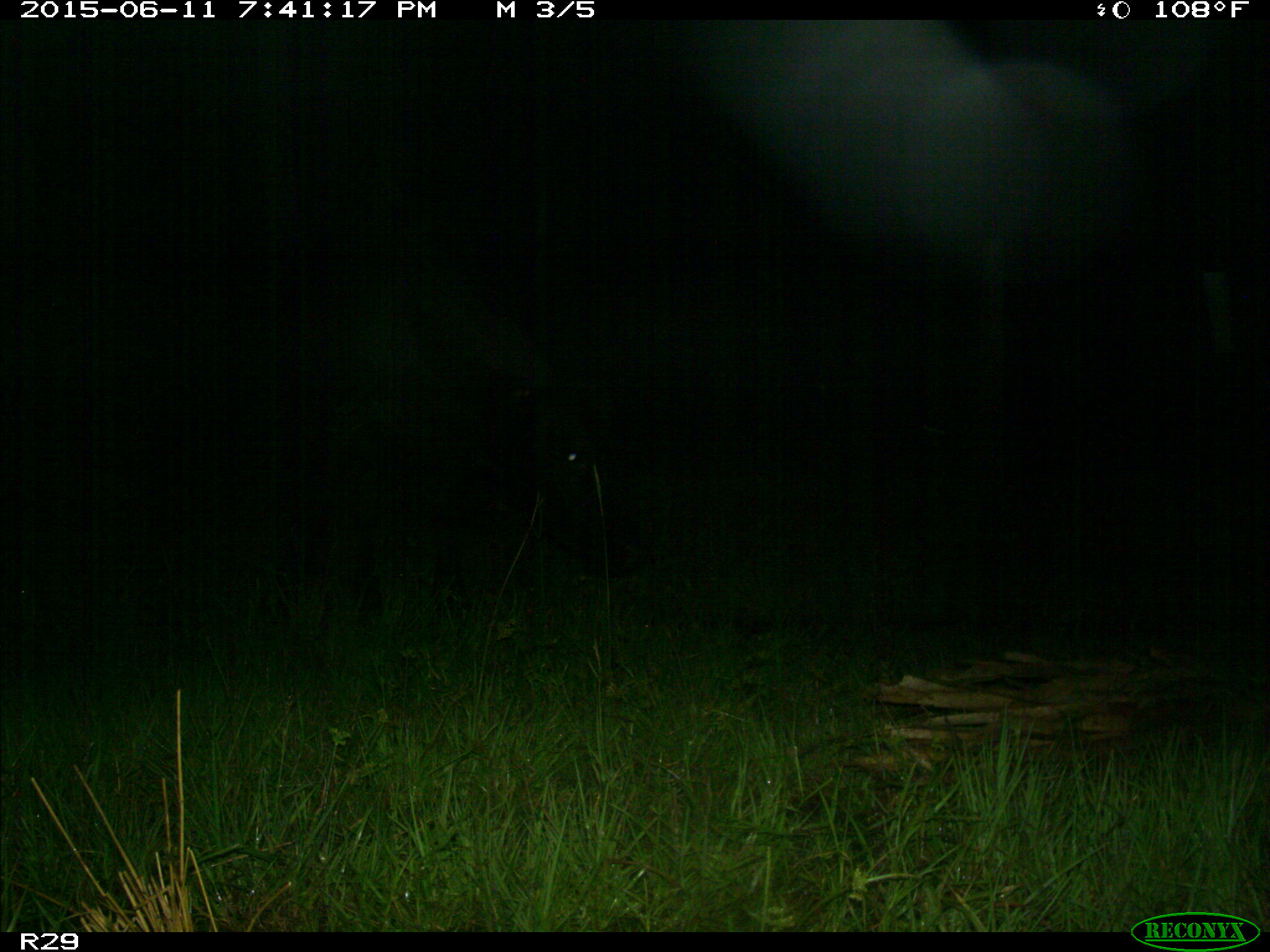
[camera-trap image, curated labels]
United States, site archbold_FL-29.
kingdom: Animalia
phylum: Chordata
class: Mammalia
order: Artiodactyla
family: Bovidae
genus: Bos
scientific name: Bos taurus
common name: domestic cow